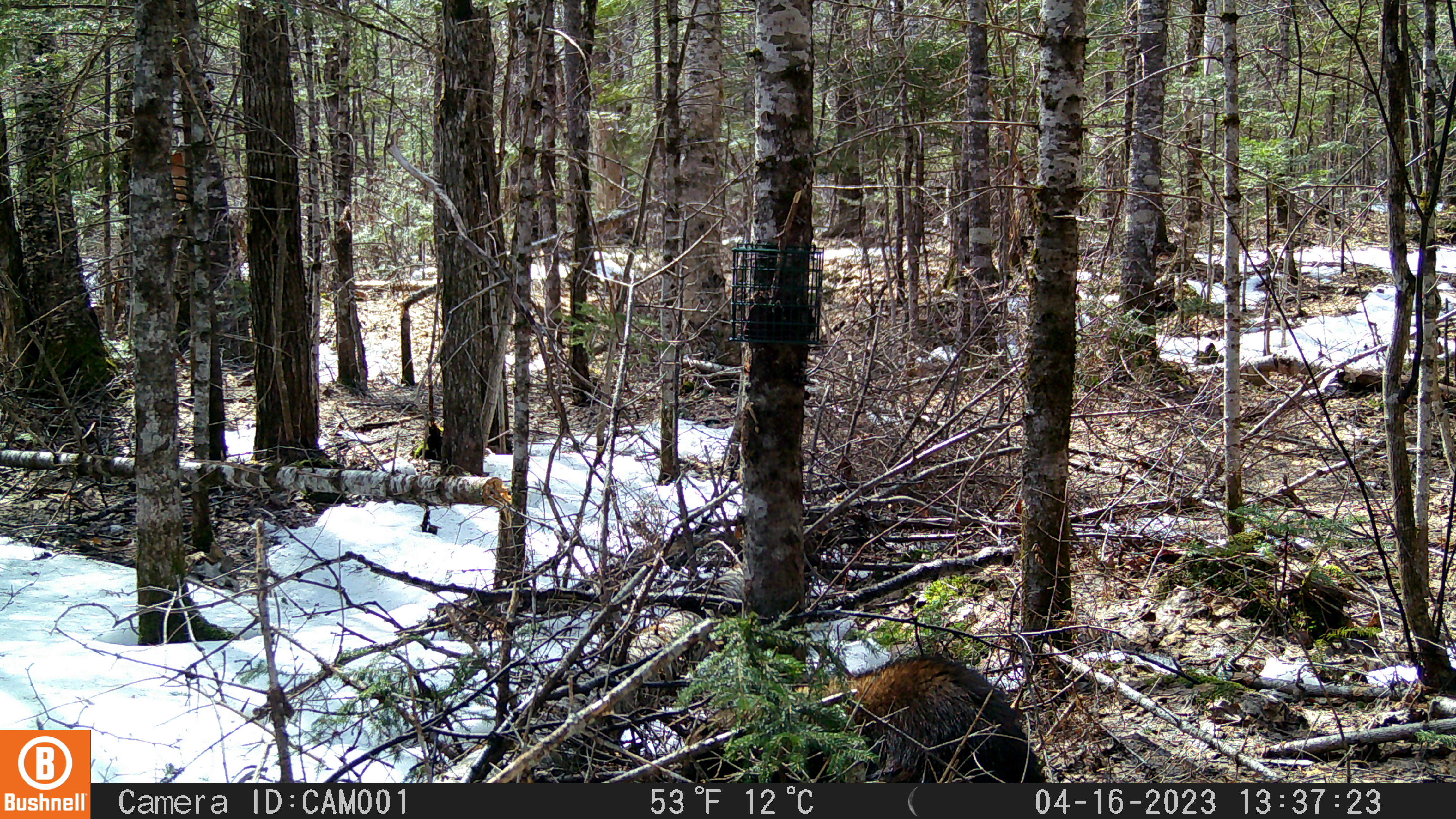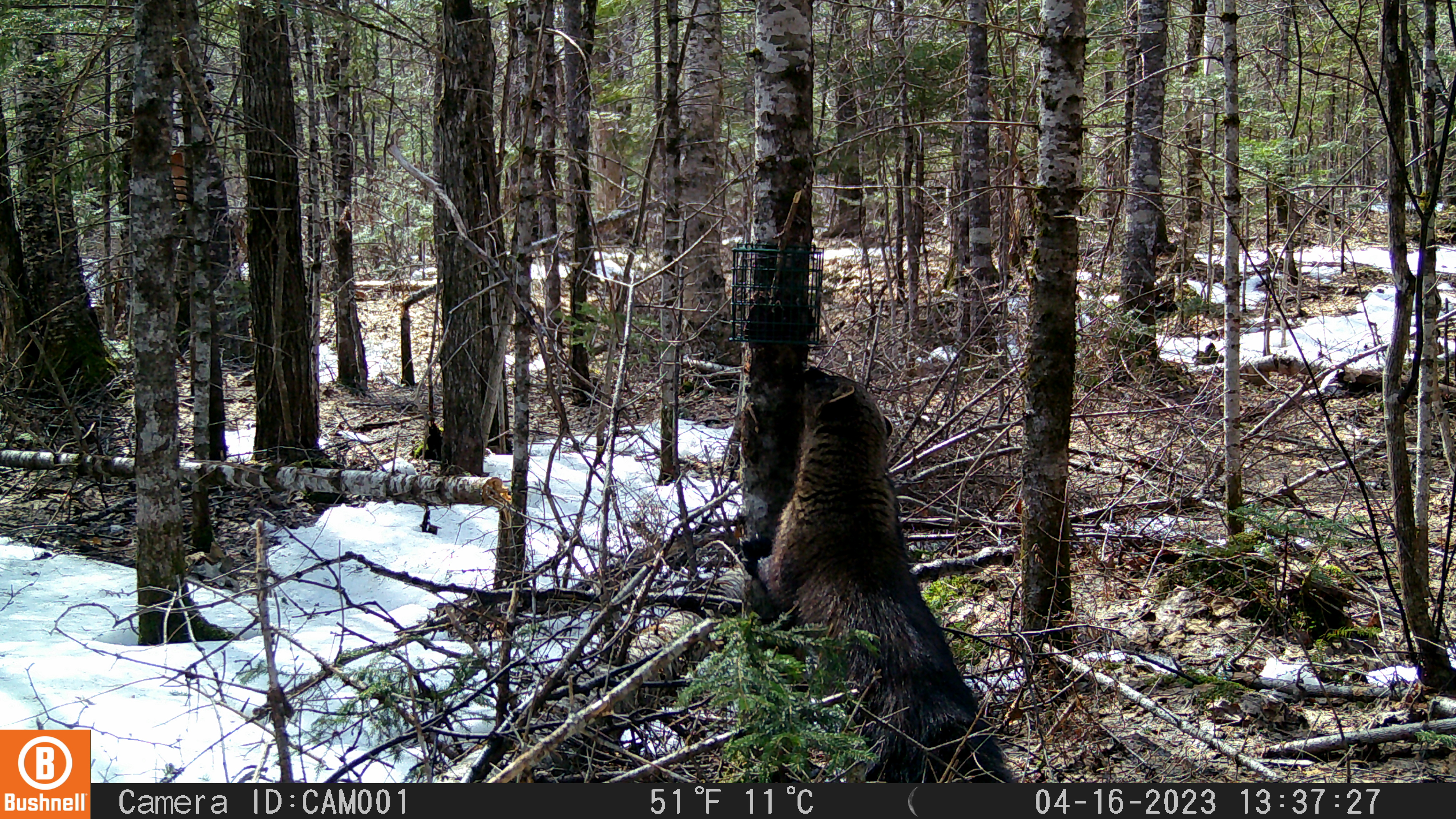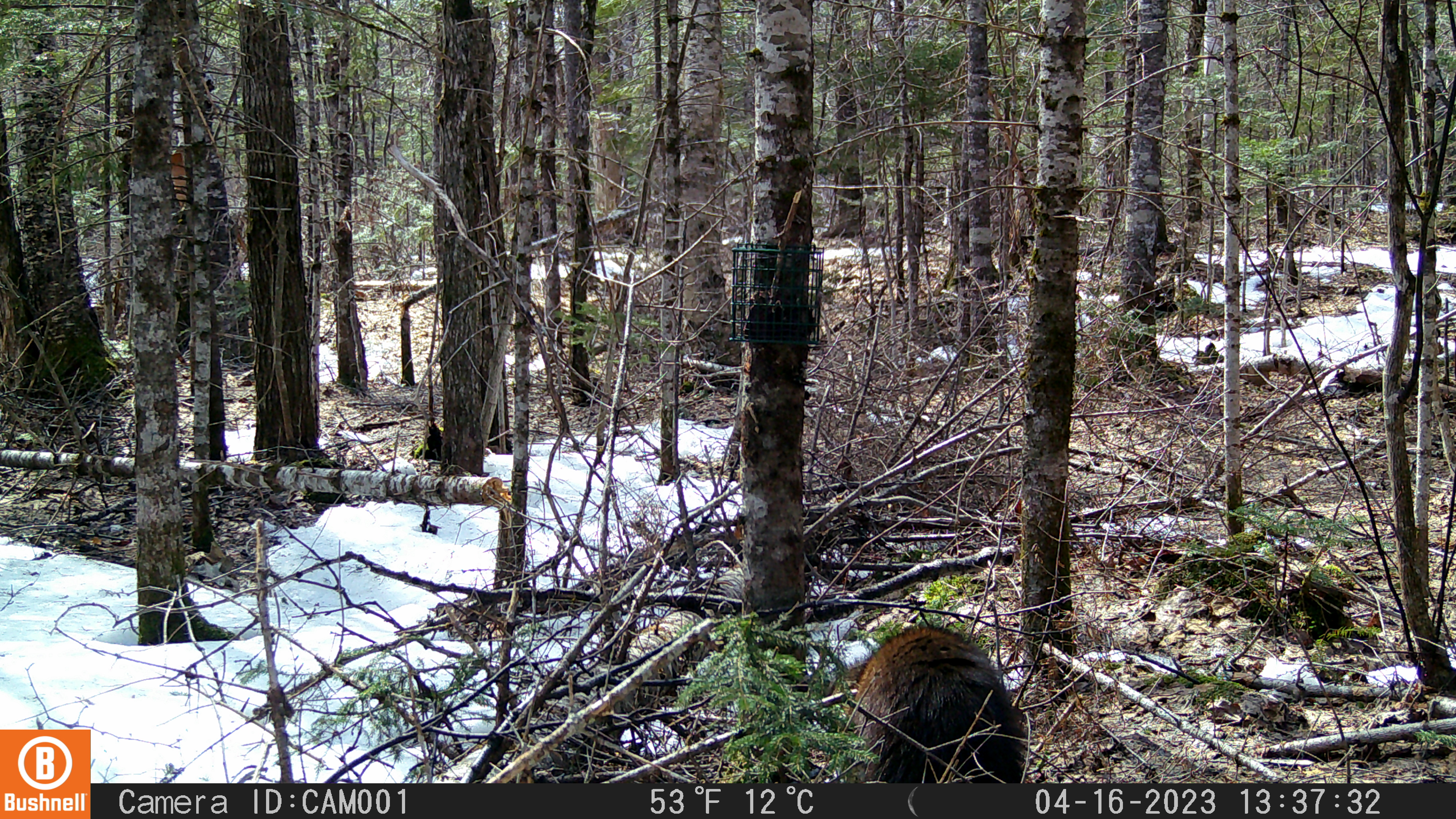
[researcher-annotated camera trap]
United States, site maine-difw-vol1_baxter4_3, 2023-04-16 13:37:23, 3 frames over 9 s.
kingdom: Animalia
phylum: Chordata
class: Mammalia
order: Carnivora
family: Mustelidae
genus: Pekania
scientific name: Pekania pennanti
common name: fisher